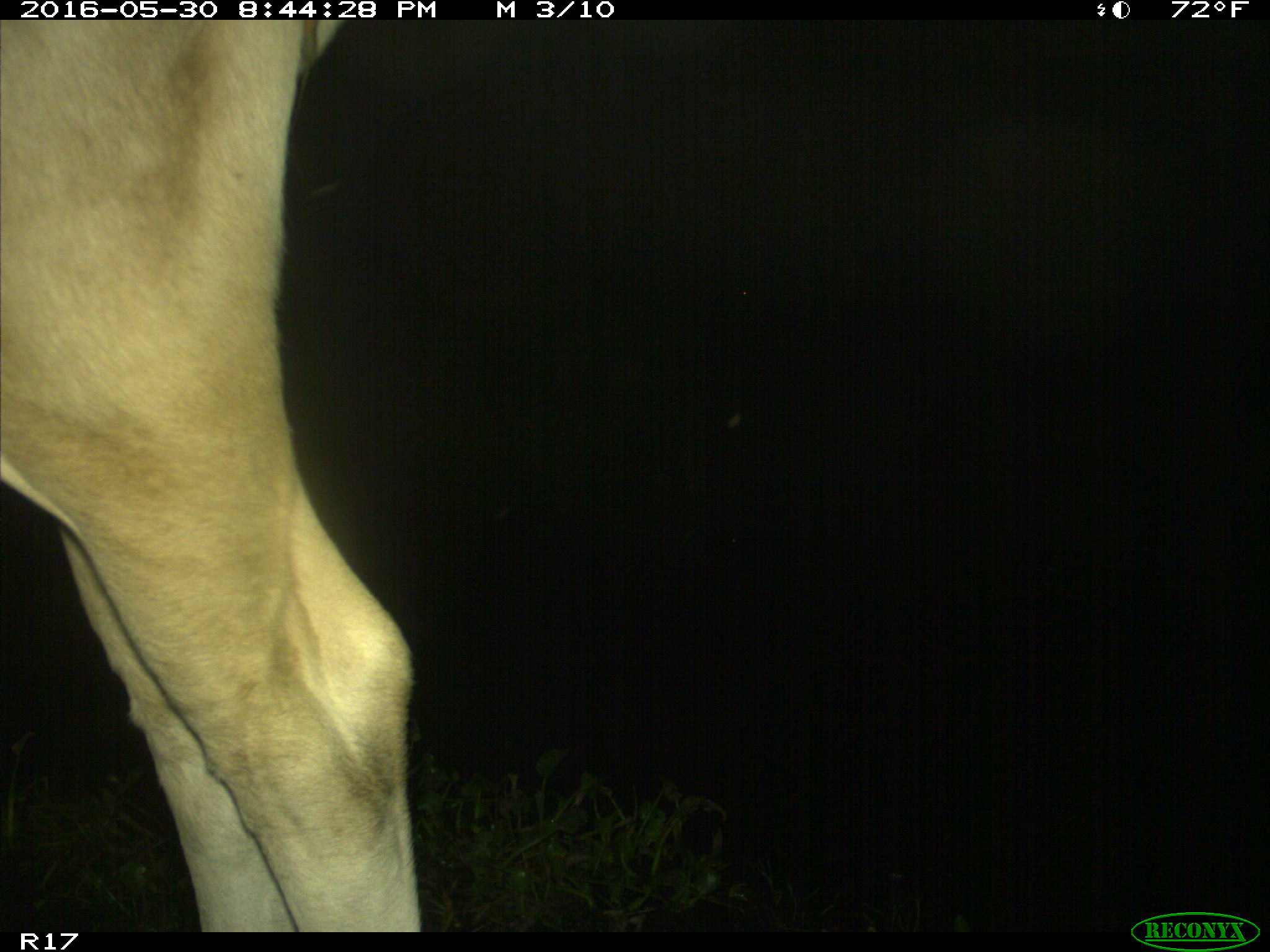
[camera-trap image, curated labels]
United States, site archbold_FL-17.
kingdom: Animalia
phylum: Chordata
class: Mammalia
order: Artiodactyla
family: Bovidae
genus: Bos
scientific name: Bos taurus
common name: domestic cow